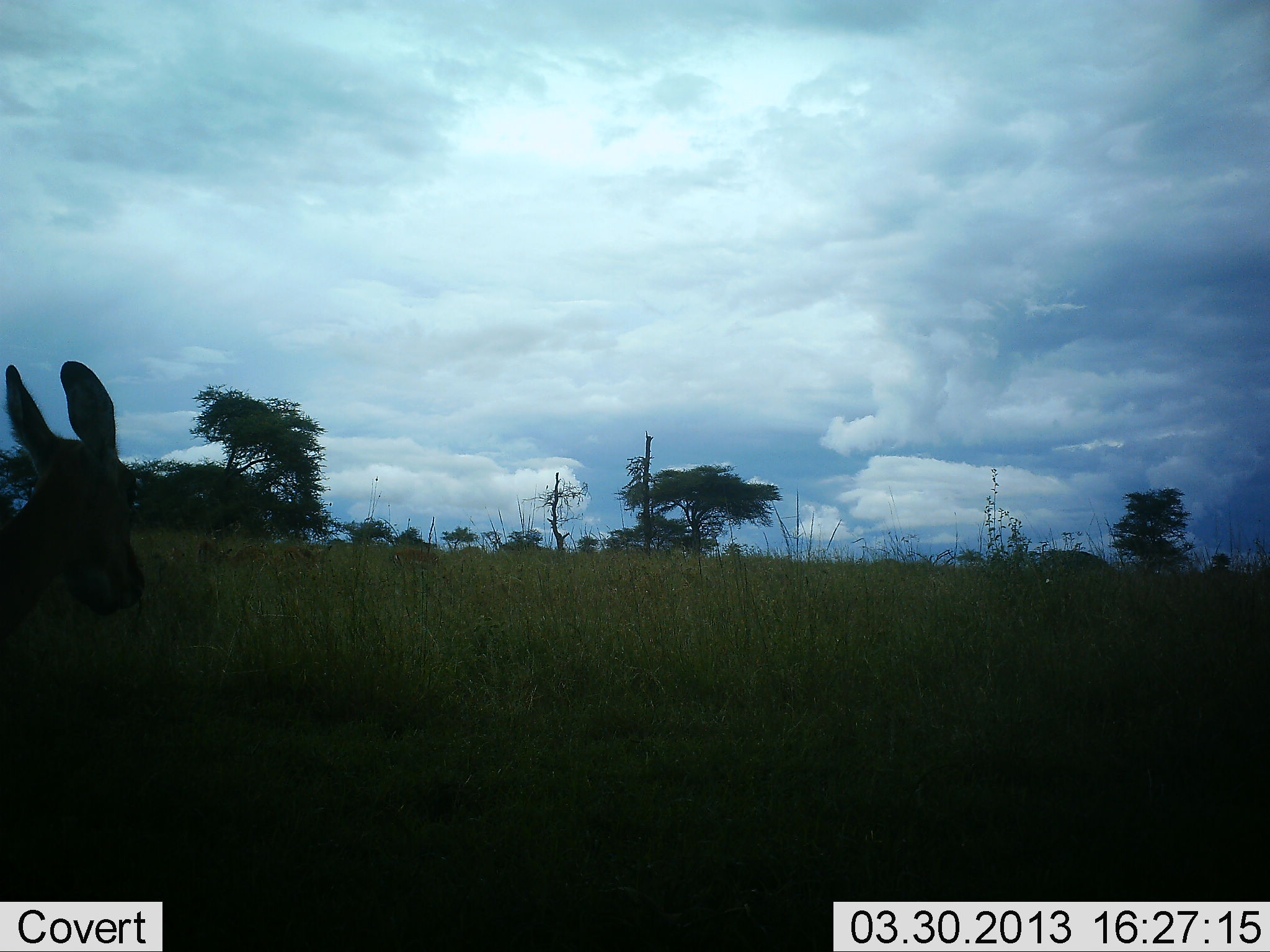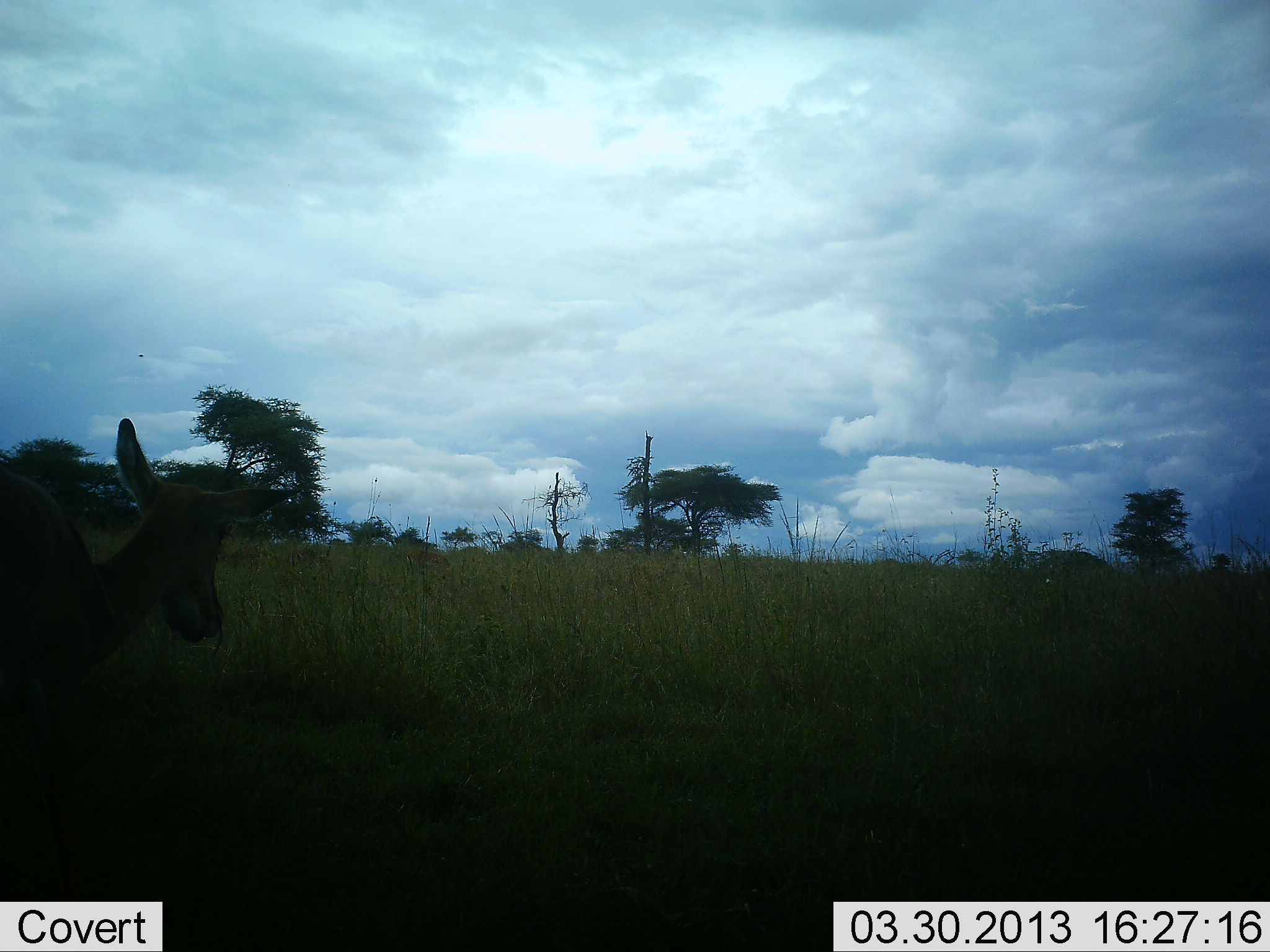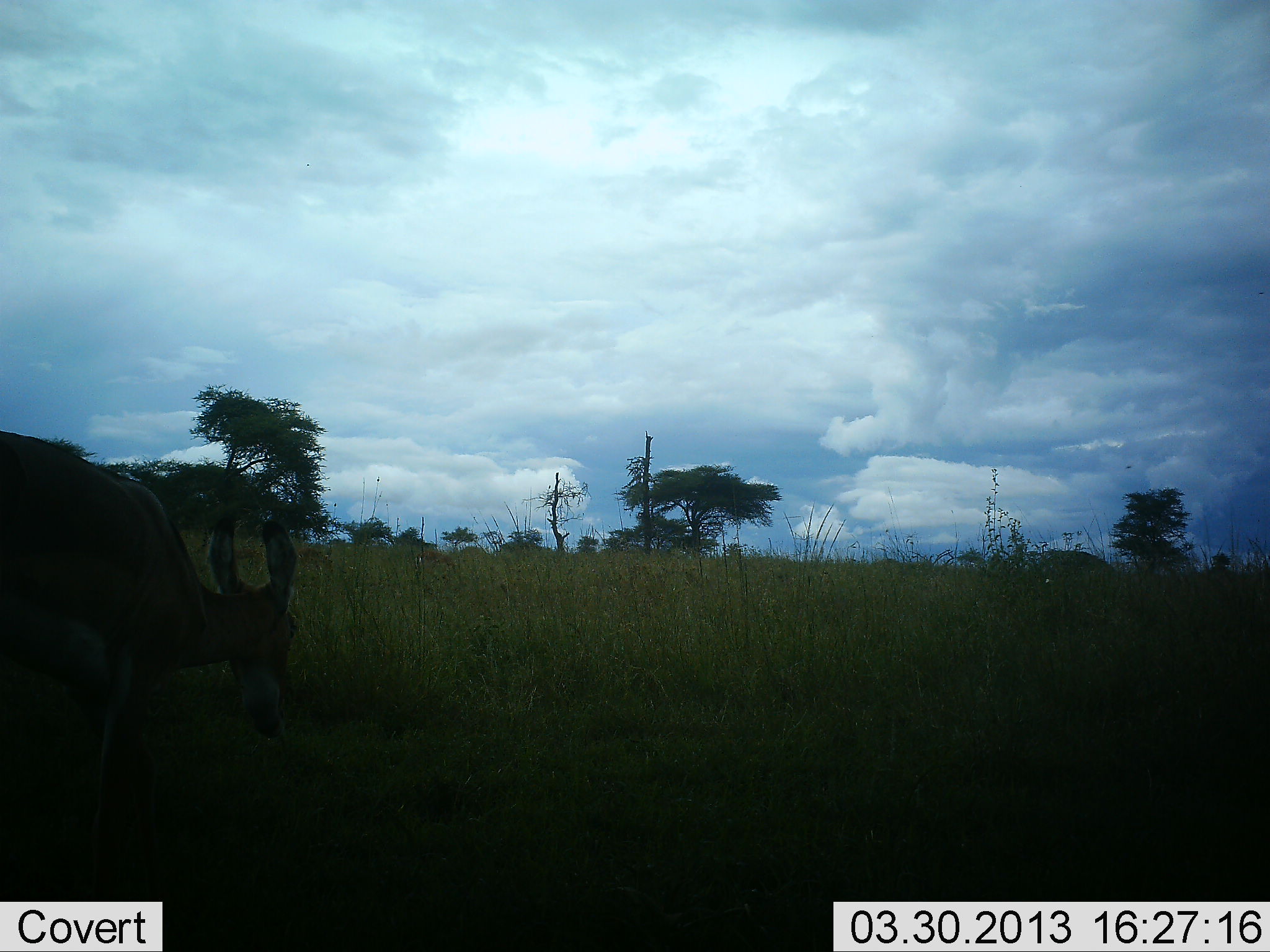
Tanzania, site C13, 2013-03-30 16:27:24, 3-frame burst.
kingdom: Animalia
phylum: Chordata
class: Mammalia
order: Artiodactyla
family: Bovidae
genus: Redunca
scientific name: Redunca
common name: reedbuck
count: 1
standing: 14%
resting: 0%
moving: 86%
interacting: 0%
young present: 0%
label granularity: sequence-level